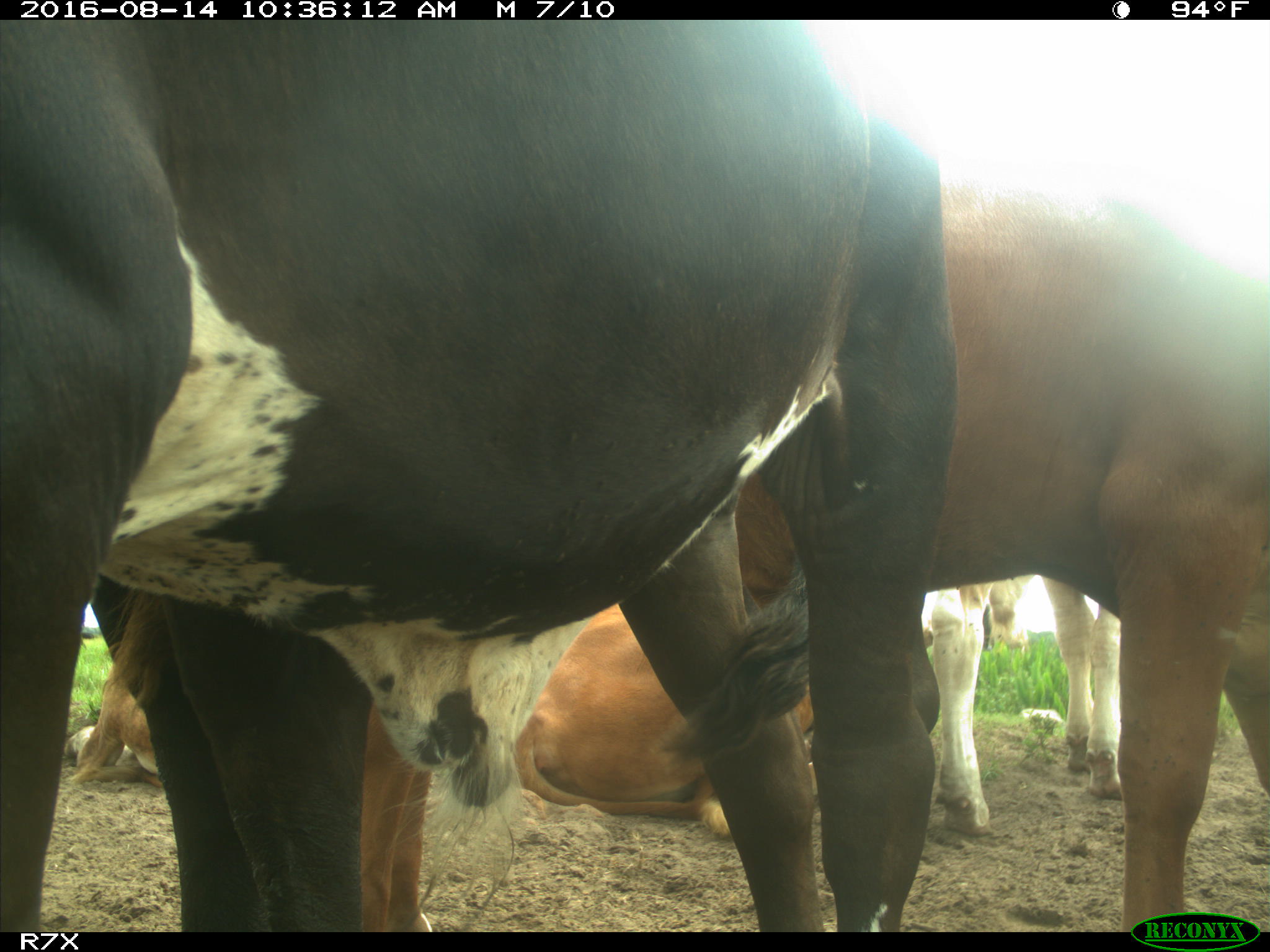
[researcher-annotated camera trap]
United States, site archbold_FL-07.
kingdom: Animalia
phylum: Chordata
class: Mammalia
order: Artiodactyla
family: Bovidae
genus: Bos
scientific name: Bos taurus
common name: domestic cow